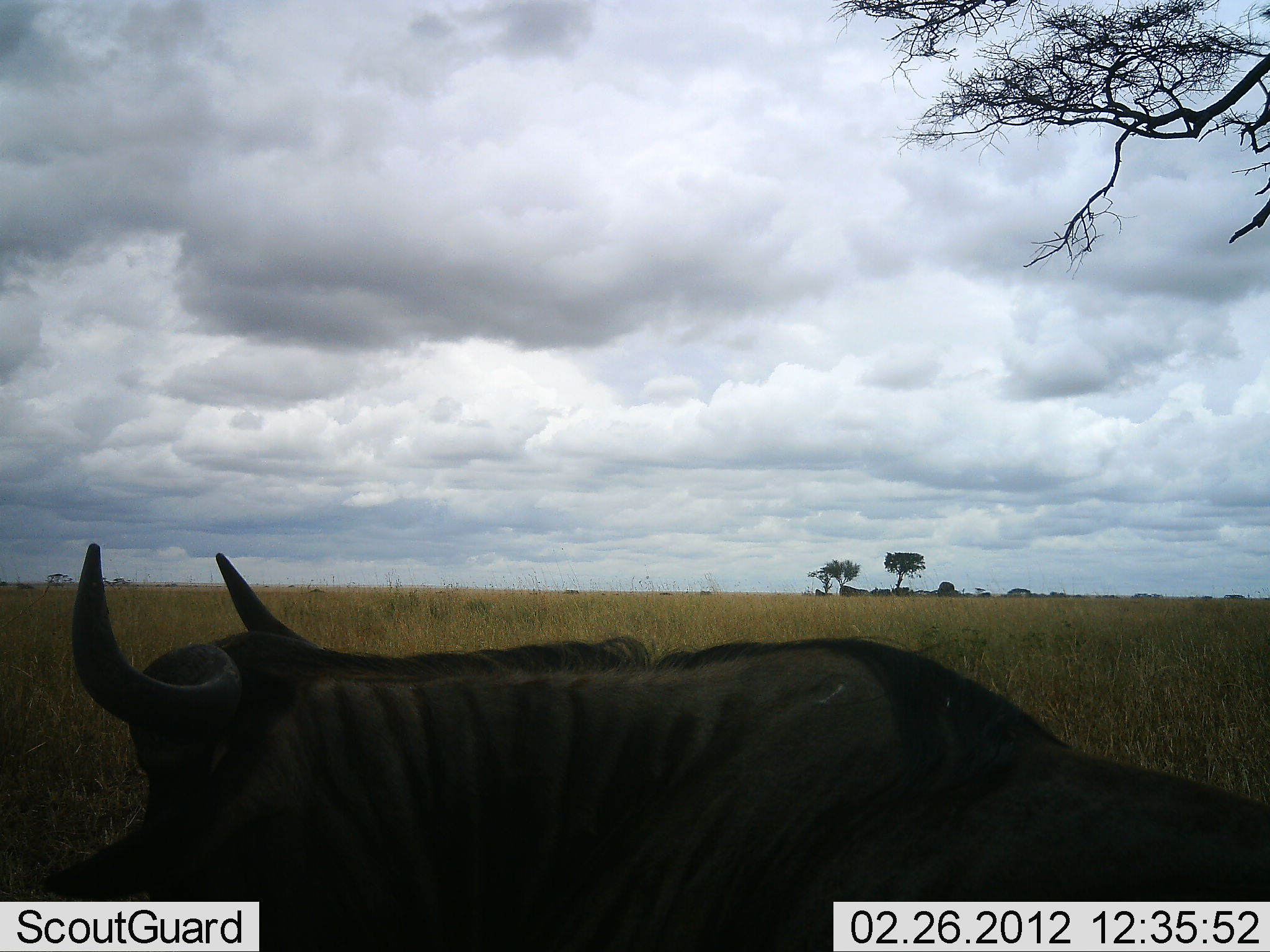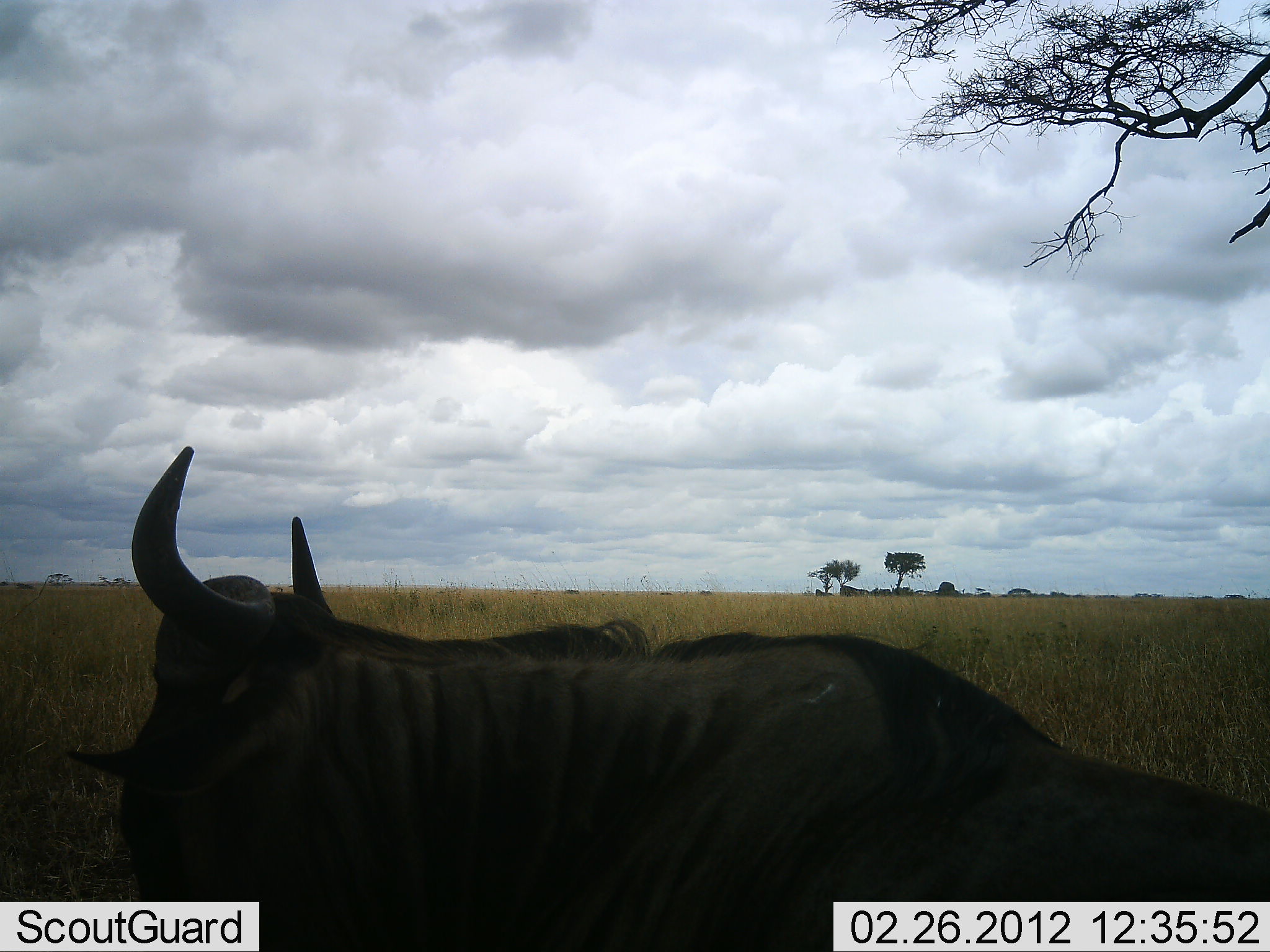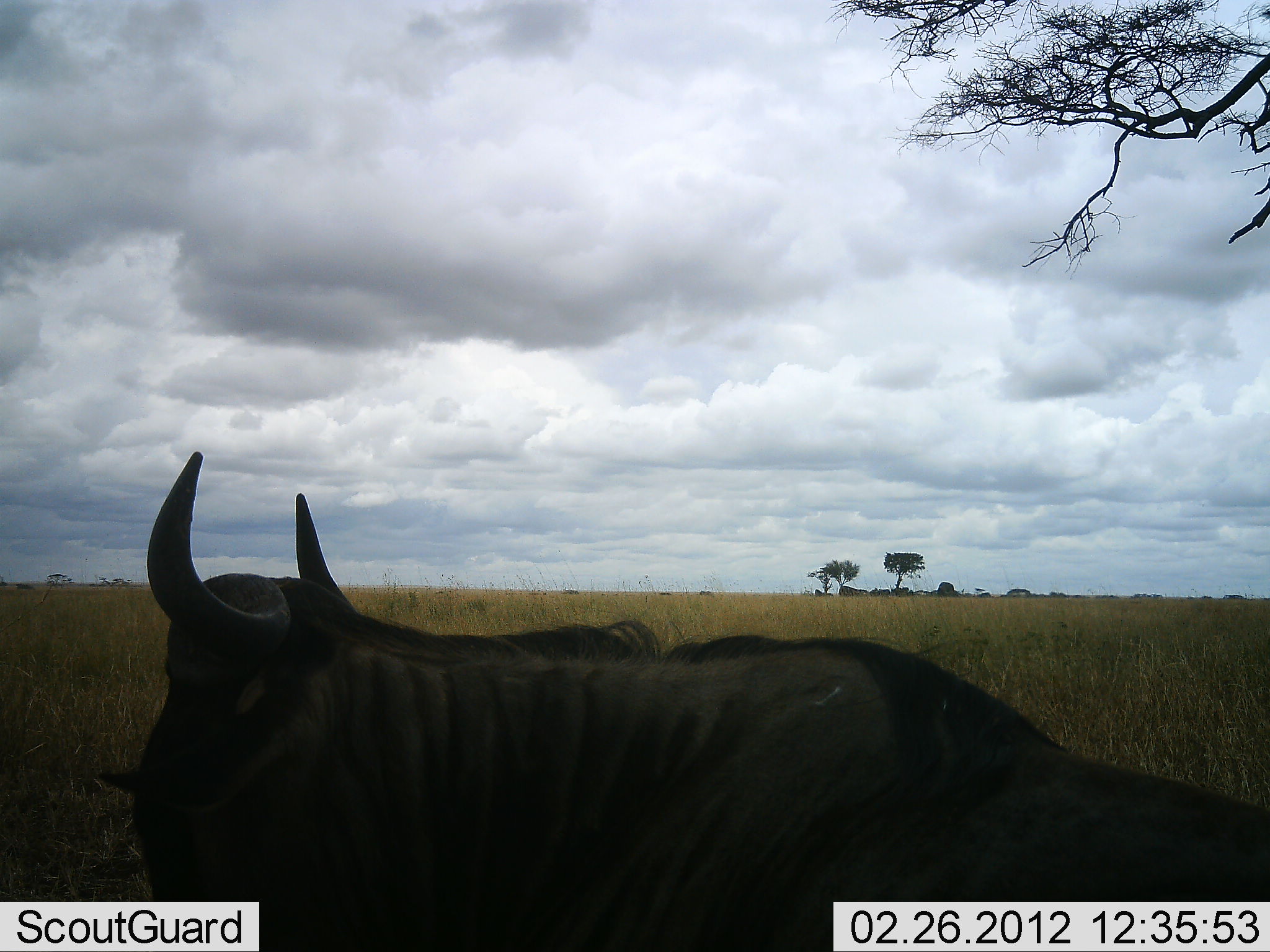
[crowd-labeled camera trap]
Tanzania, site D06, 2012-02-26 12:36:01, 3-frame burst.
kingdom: Animalia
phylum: Chordata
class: Mammalia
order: Artiodactyla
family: Bovidae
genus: Connochaetes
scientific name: Connochaetes taurinus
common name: blue wildebeest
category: wildebeest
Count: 1.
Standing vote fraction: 30%.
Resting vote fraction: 48%.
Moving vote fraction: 4%.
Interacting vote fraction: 0%.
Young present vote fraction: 4%.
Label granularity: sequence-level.